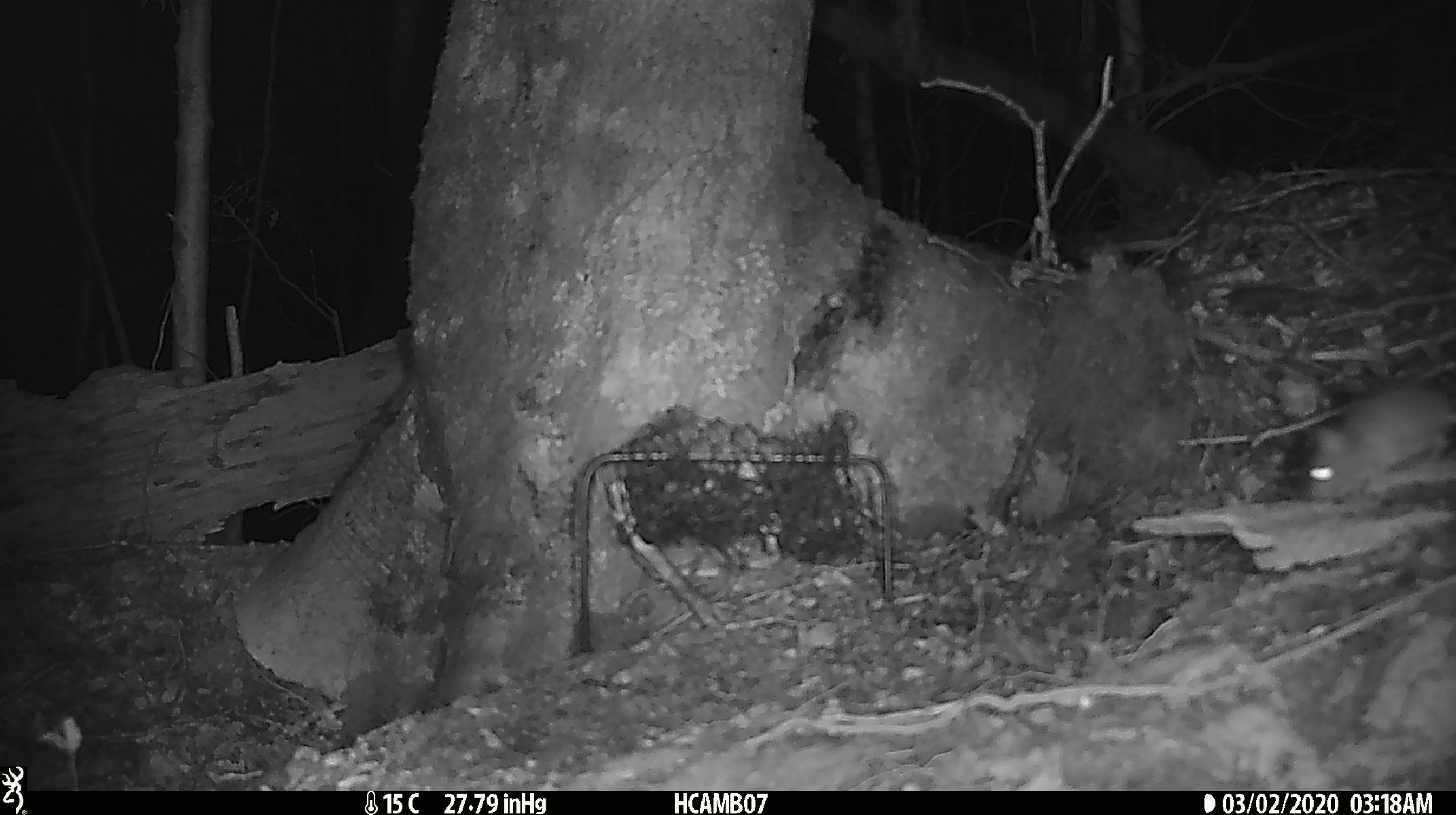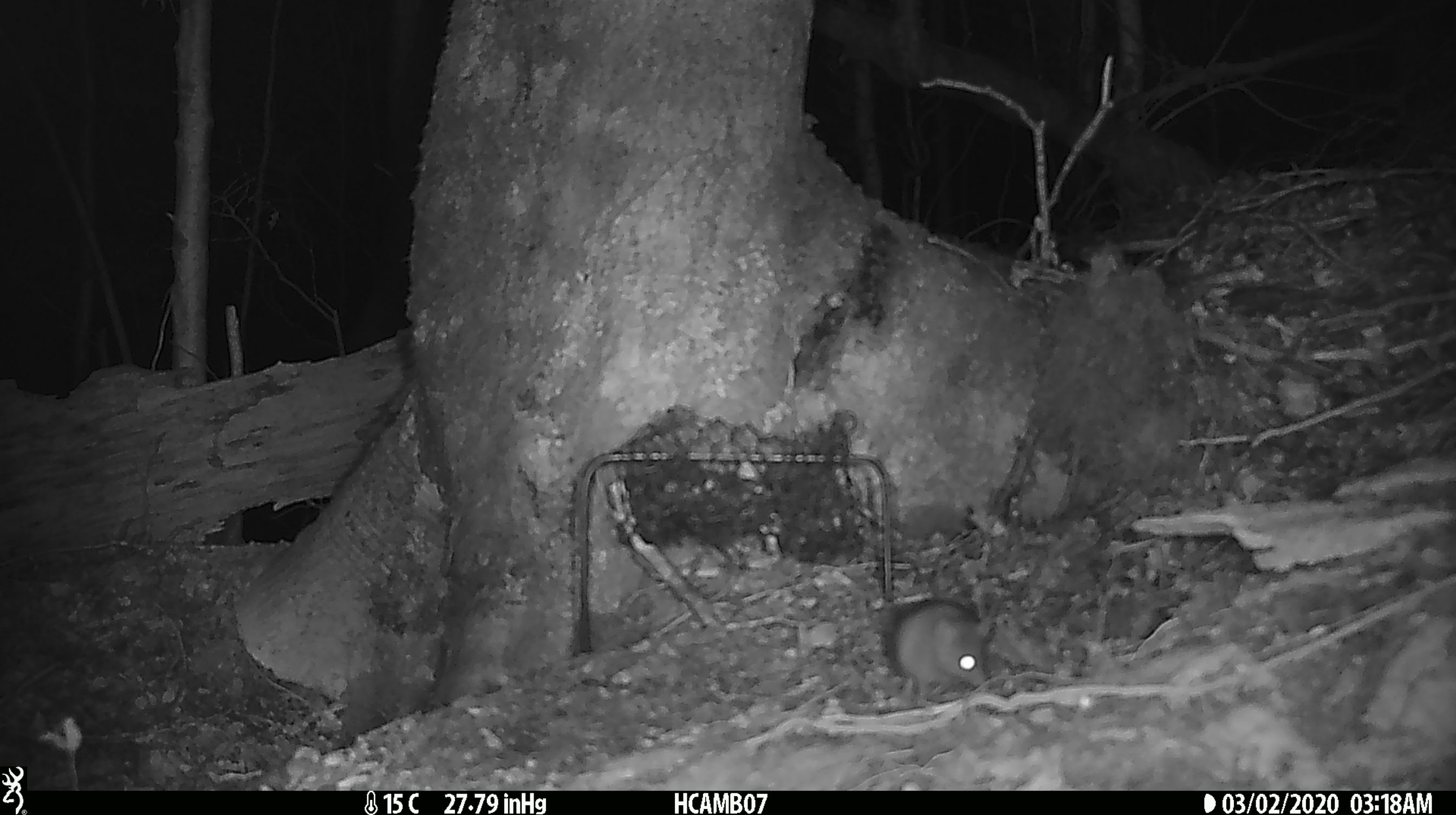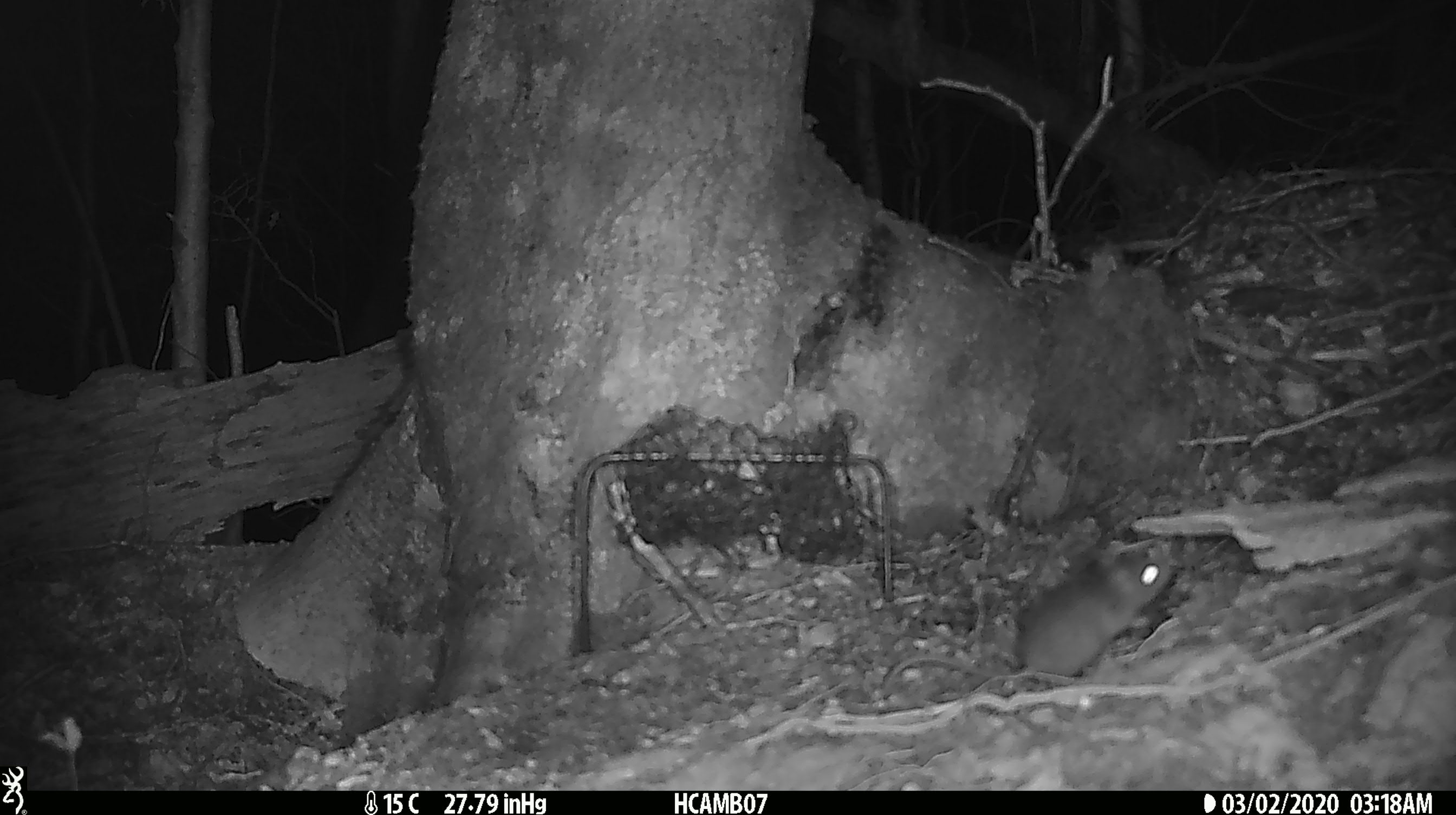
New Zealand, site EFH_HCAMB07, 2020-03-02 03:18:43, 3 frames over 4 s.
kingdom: Animalia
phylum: Chordata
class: Mammalia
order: Rodentia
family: Muridae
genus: Mus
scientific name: Mus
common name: mouse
Mouse (Mus).